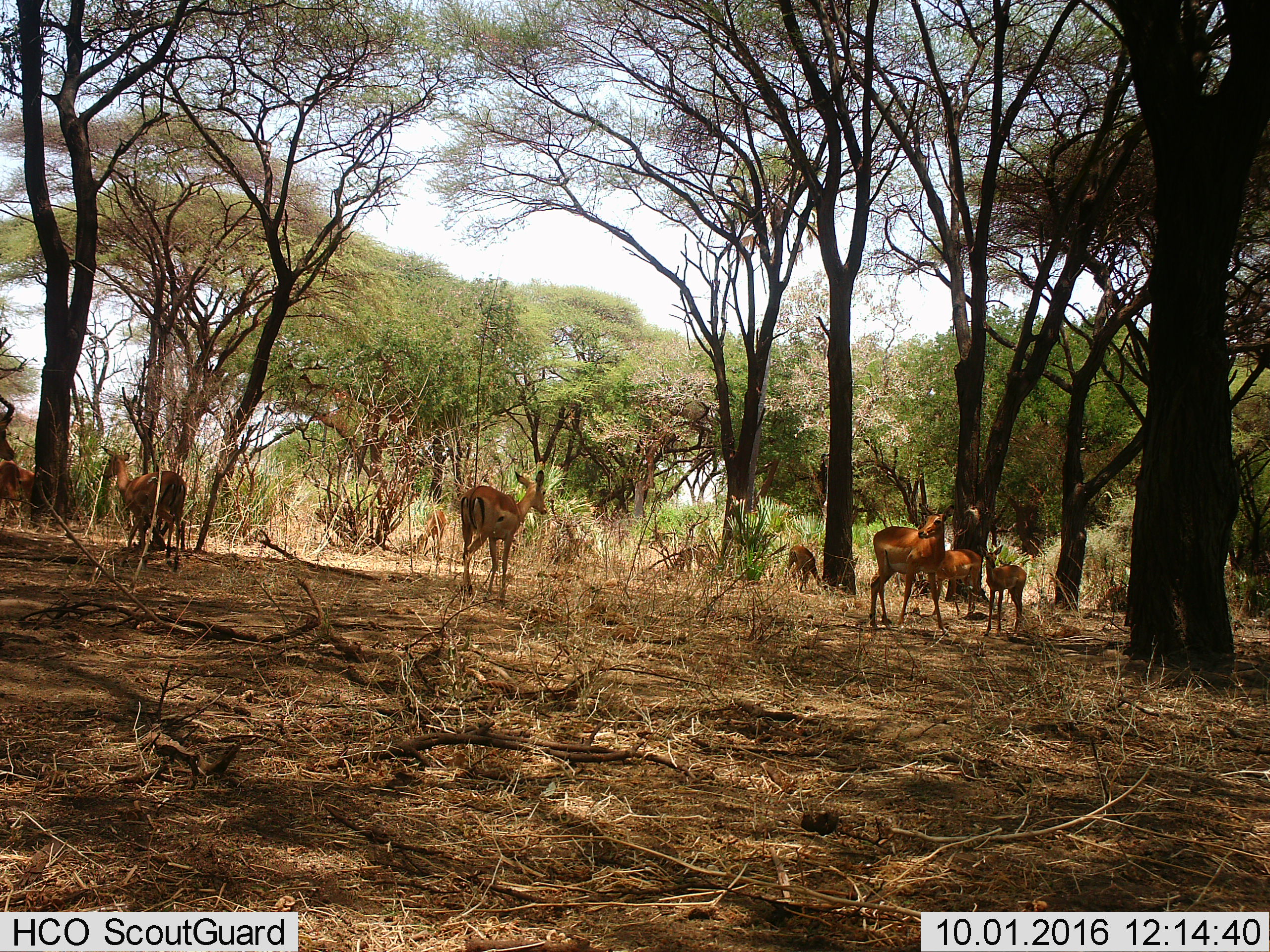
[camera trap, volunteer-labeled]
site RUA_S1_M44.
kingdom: Animalia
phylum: Chordata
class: Mammalia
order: Artiodactyla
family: Bovidae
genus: Aepyceros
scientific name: Aepyceros melampus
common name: impala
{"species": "impala (Aepyceros melampus)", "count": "10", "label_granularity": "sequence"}